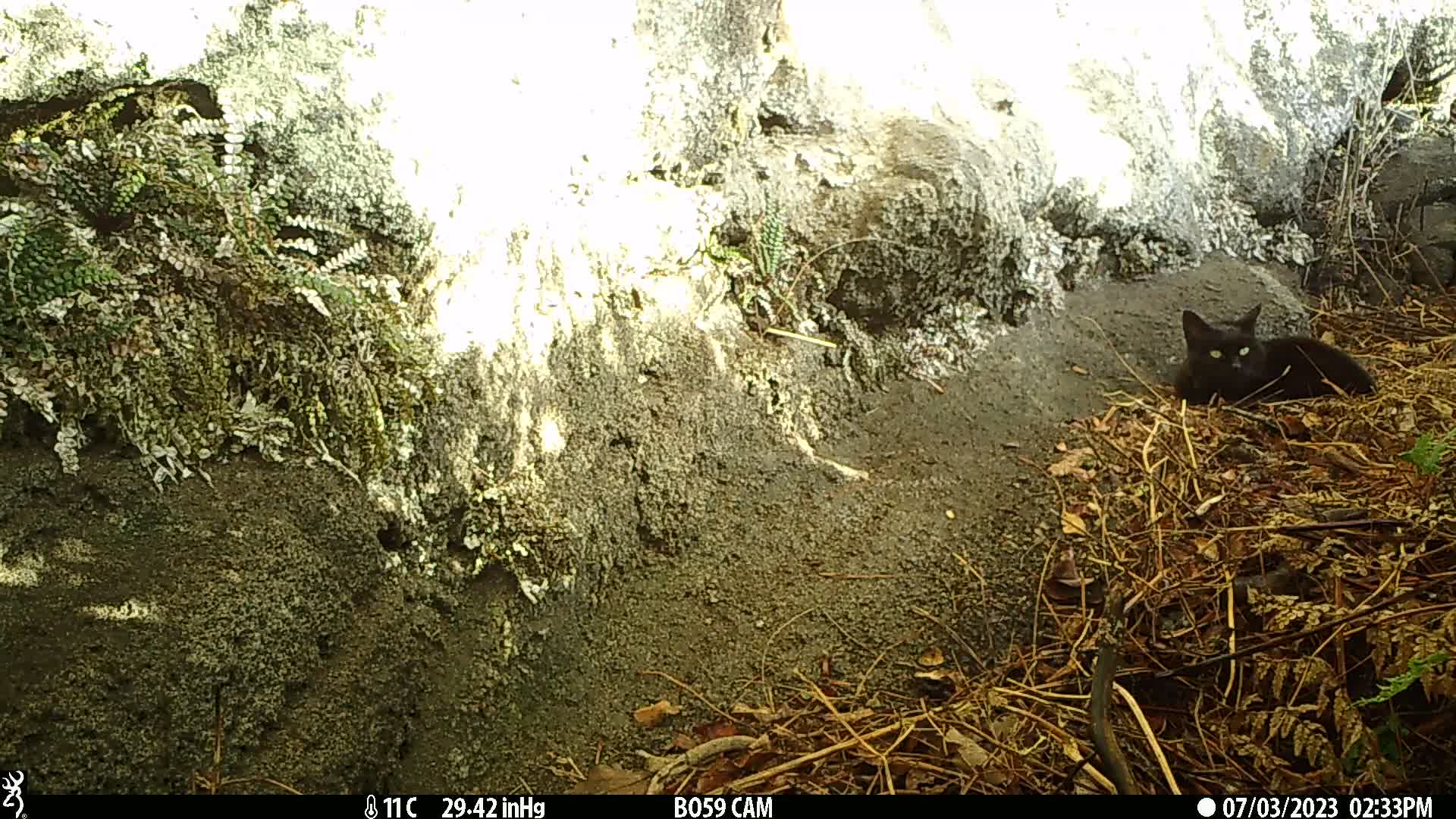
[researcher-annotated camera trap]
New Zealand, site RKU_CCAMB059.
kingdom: Animalia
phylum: Chordata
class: Mammalia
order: Carnivora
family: Felidae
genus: Felis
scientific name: Felis catus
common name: domestic cat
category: cat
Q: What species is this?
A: Cat (domestic cat) (Felis catus).